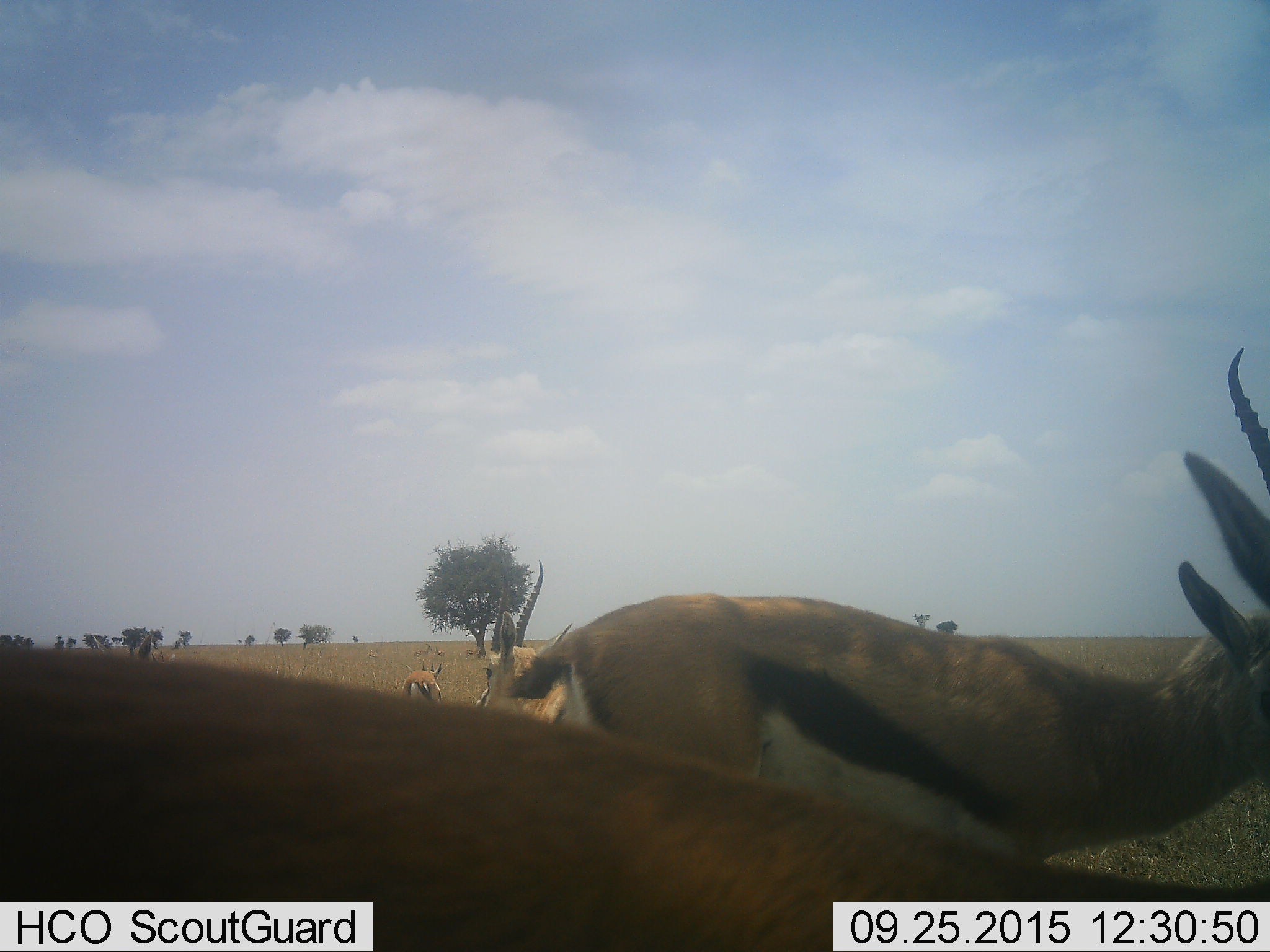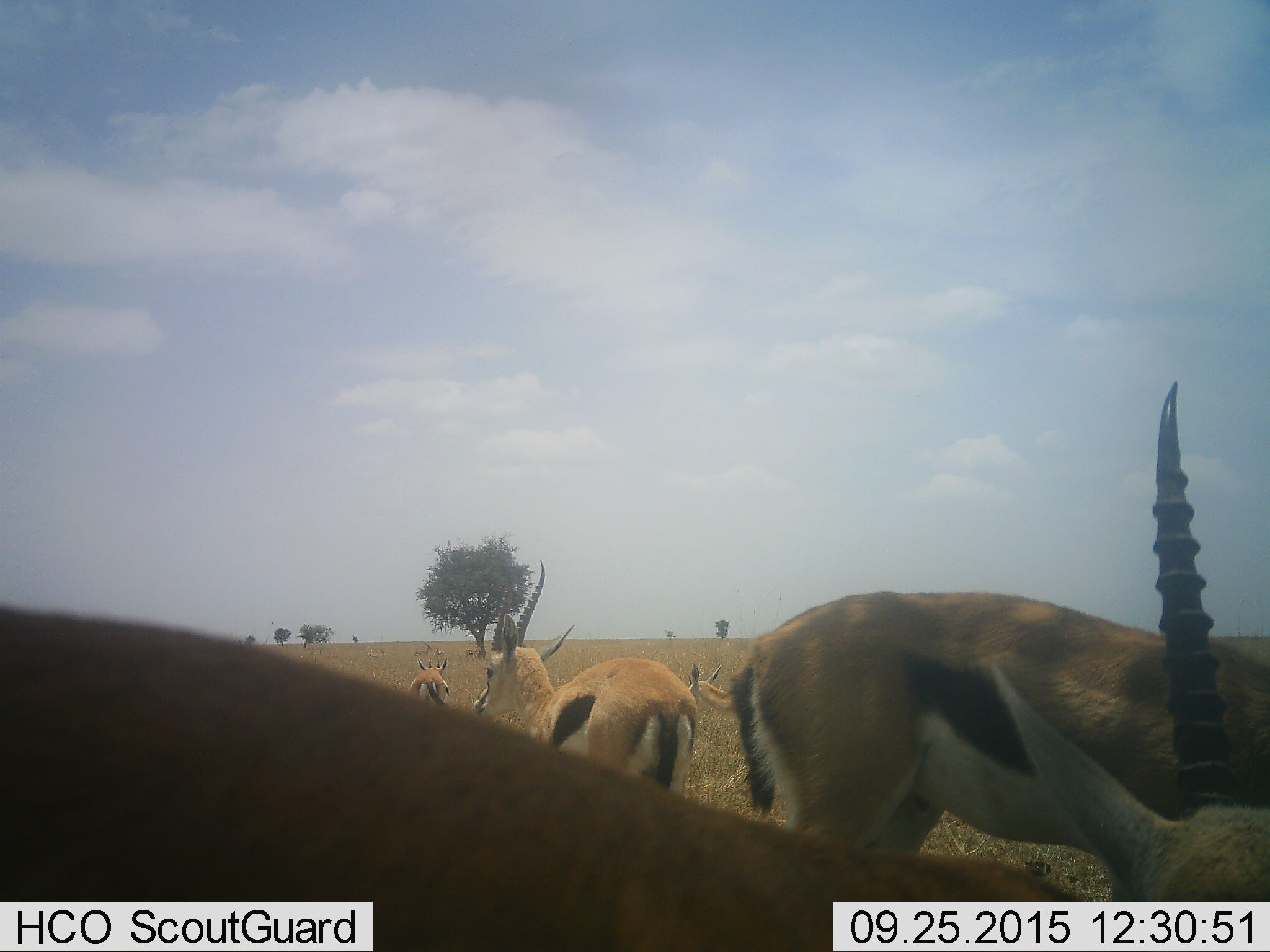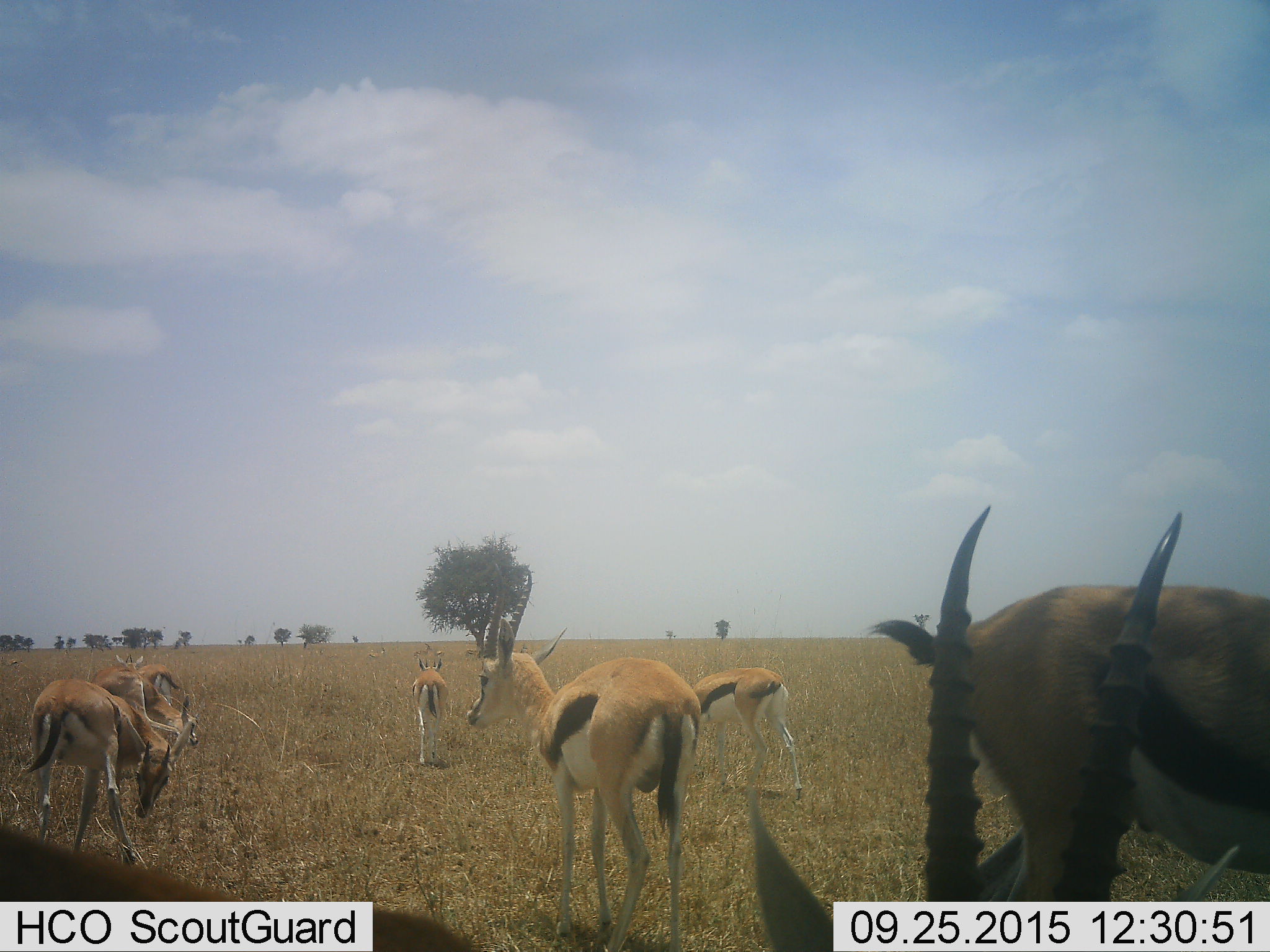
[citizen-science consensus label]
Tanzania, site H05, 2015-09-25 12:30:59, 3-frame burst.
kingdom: Animalia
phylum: Chordata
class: Mammalia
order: Artiodactyla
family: Bovidae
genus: Eudorcas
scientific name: Eudorcas thomsonii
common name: thomson's gazelle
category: gazellethomsons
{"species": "gazellethomsons (thomson's gazelle) (Eudorcas thomsonii)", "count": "11-50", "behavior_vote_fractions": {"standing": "80%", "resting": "10%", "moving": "60%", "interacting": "10%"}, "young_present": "20%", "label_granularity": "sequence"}